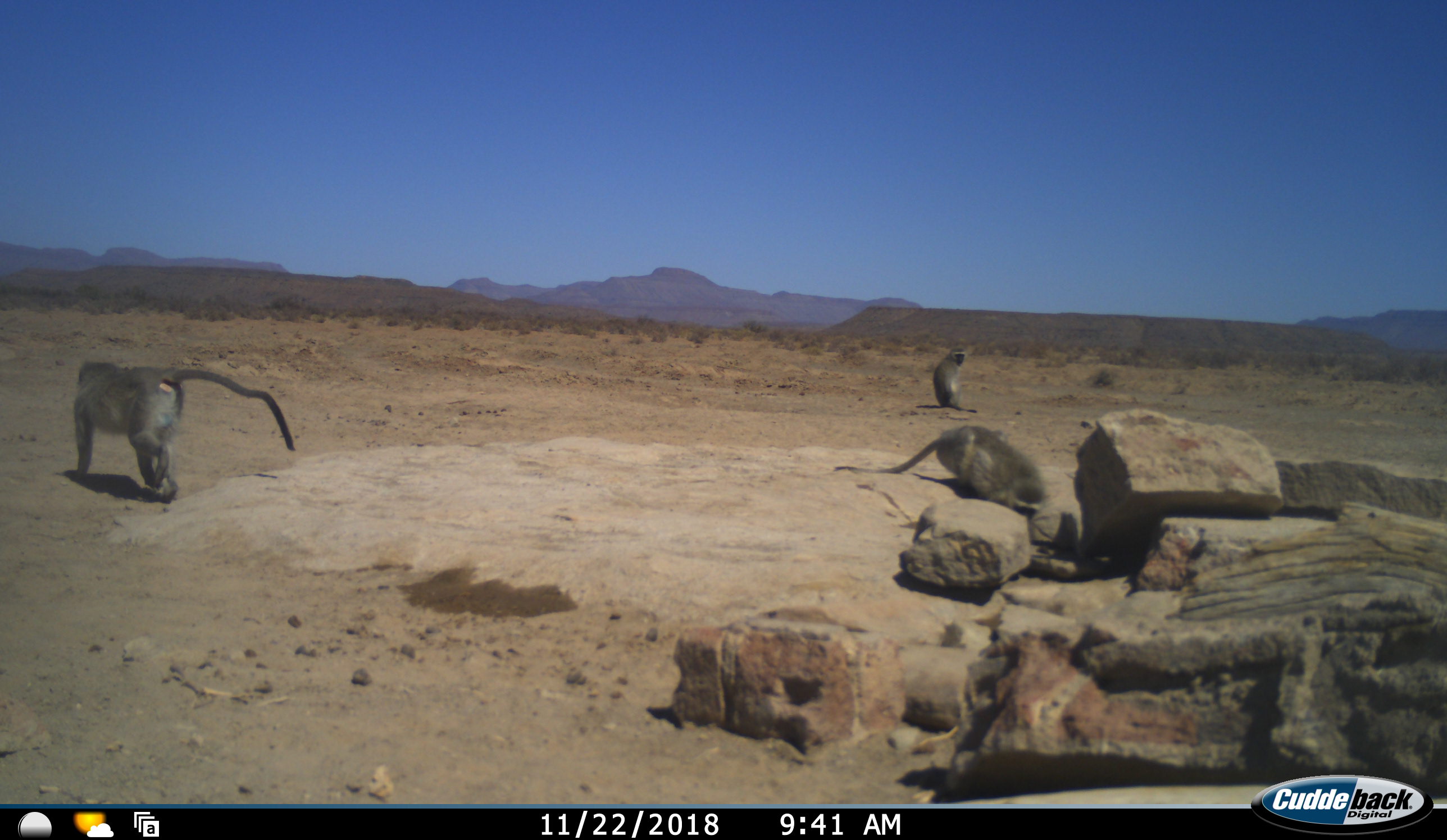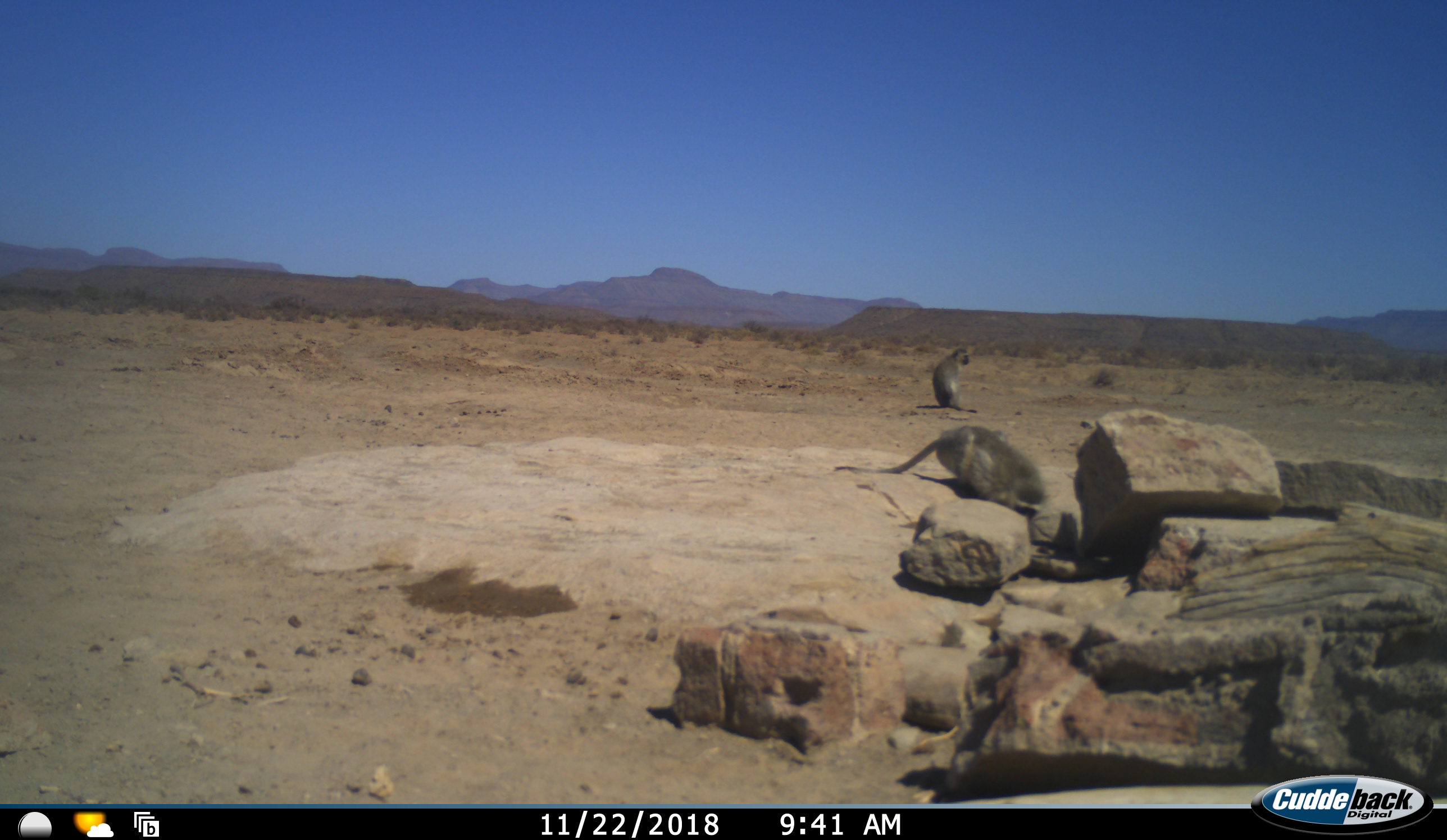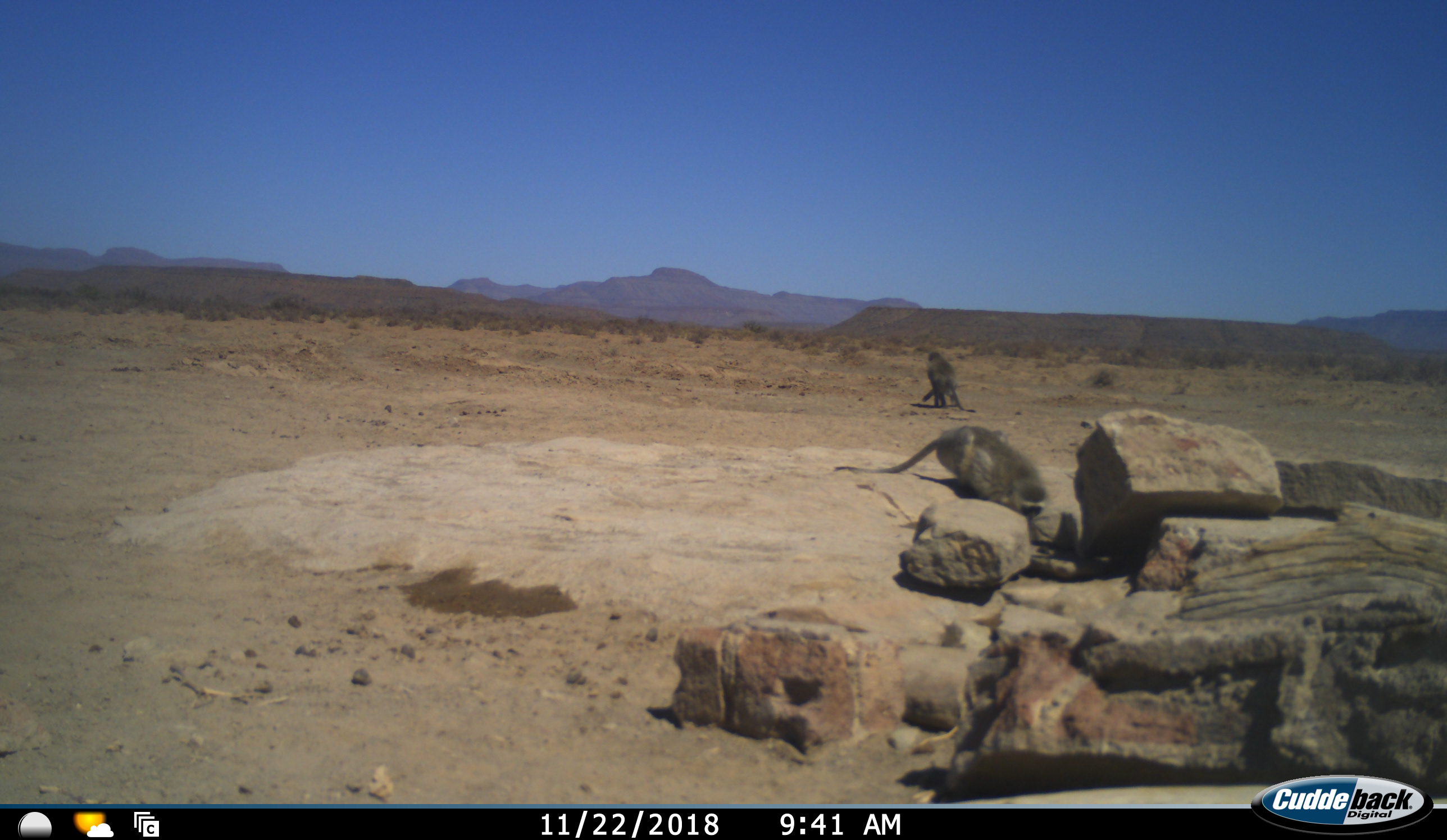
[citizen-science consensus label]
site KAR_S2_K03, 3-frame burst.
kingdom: Animalia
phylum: Chordata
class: Mammalia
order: Primates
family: Cercopithecidae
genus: Chlorocebus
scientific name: Chlorocebus pygerythrus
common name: vervet monkey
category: monkeyvervet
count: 3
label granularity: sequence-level